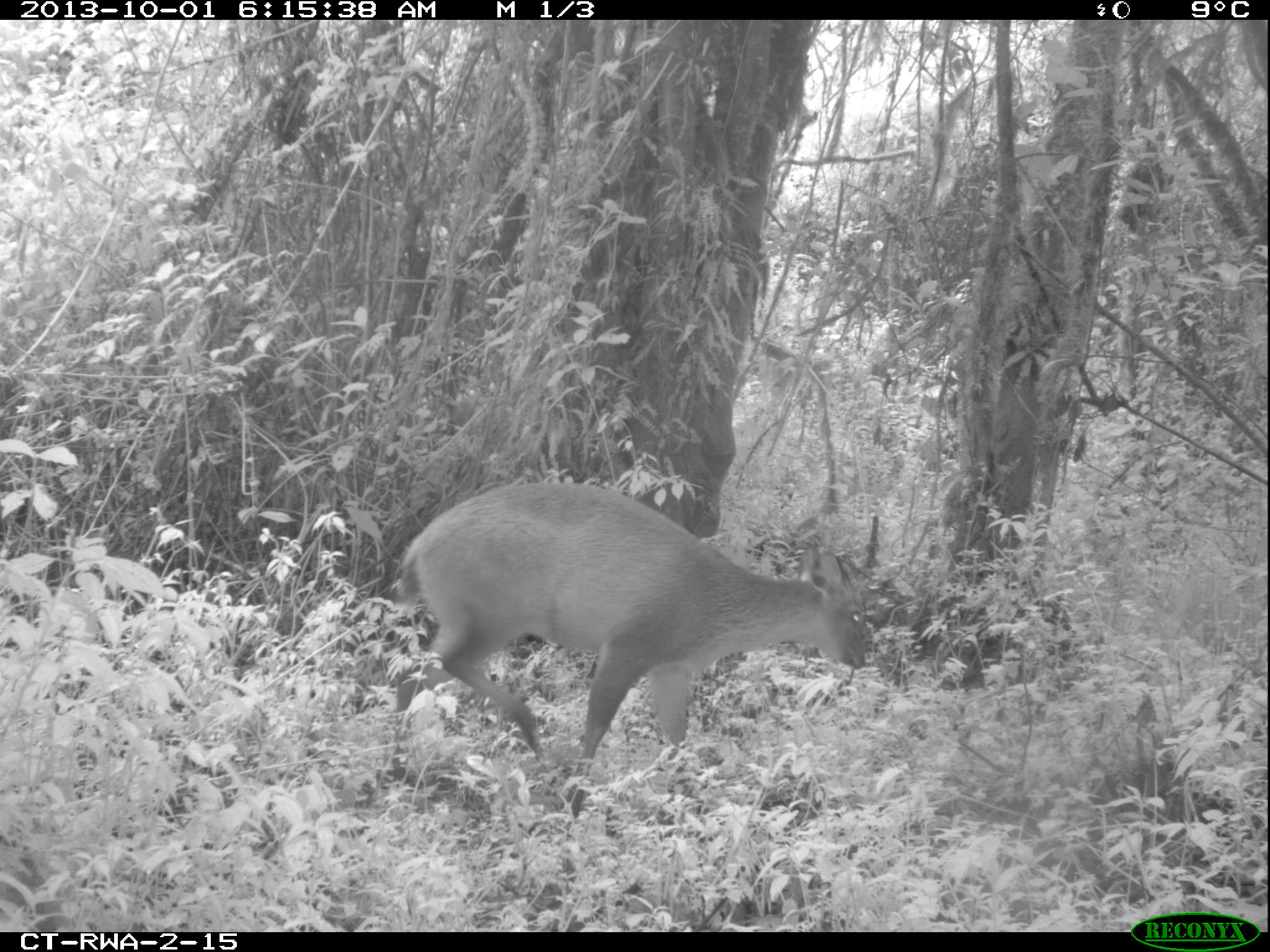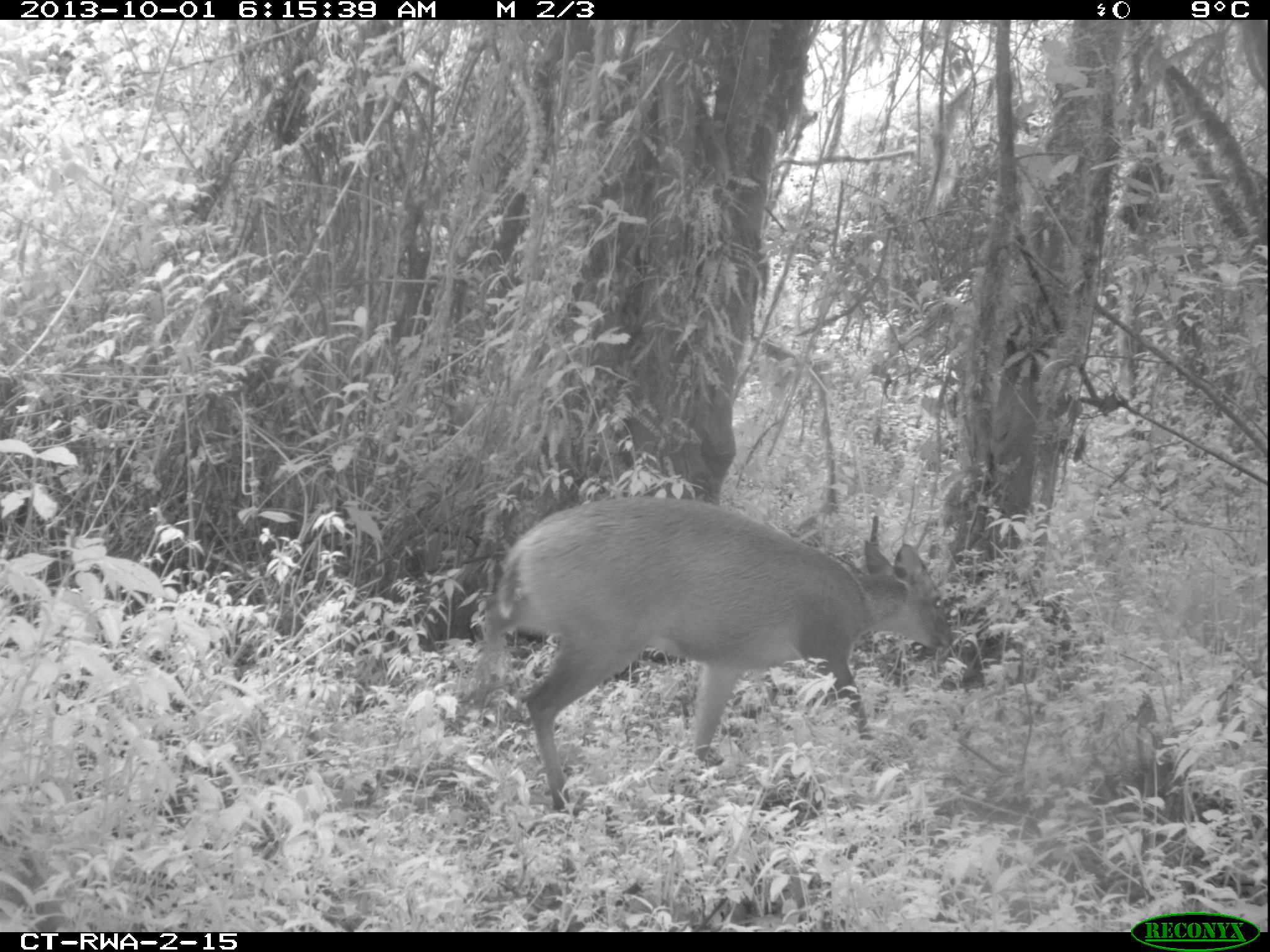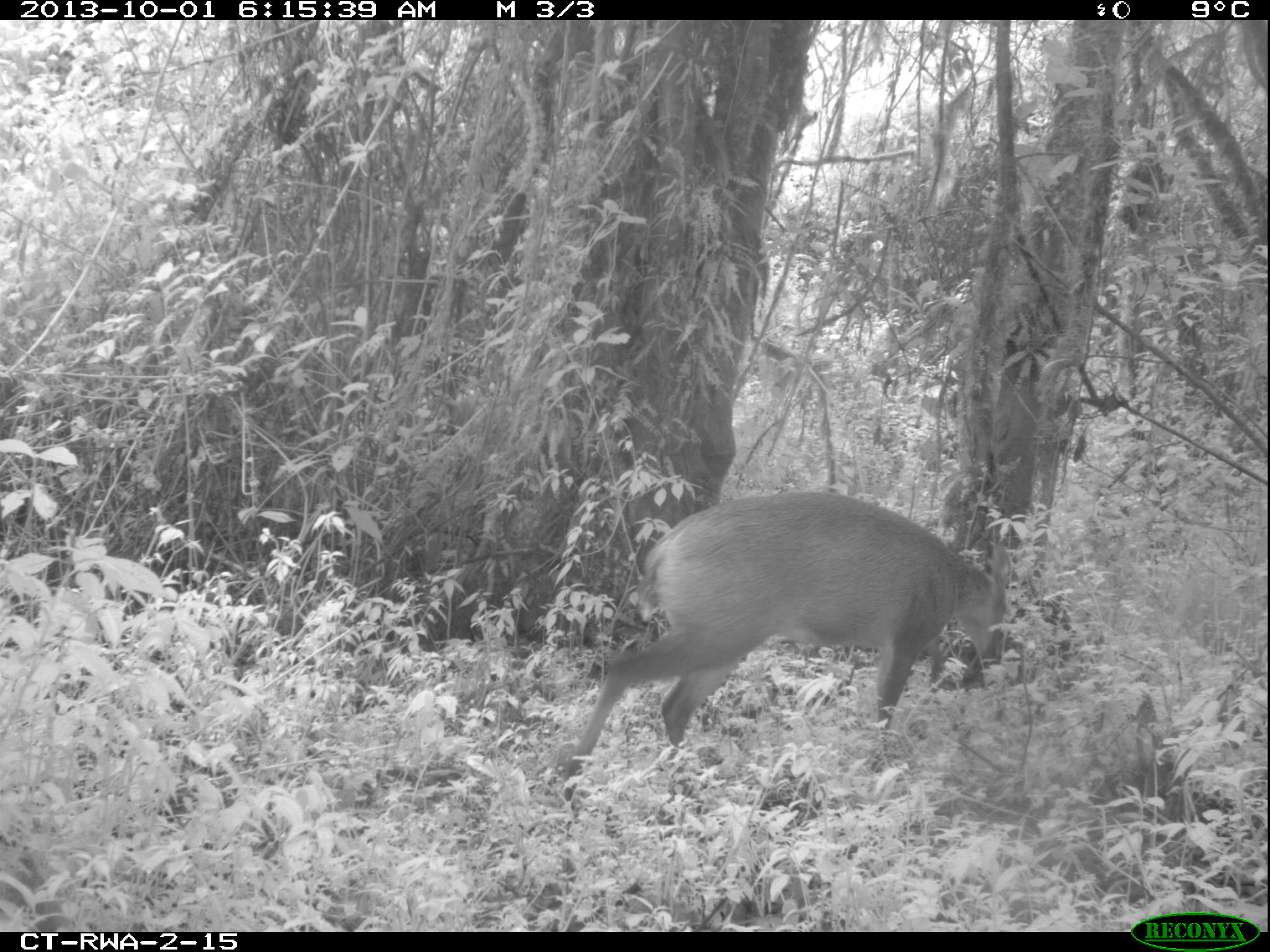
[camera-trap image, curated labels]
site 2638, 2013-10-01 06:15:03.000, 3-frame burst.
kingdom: Animalia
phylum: Chordata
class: Mammalia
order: Artiodactyla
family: Bovidae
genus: Cephalophus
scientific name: Cephalophus nigrifrons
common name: black-fronted duiker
Cephalophus nigrifrons (black-fronted duiker), count 1.